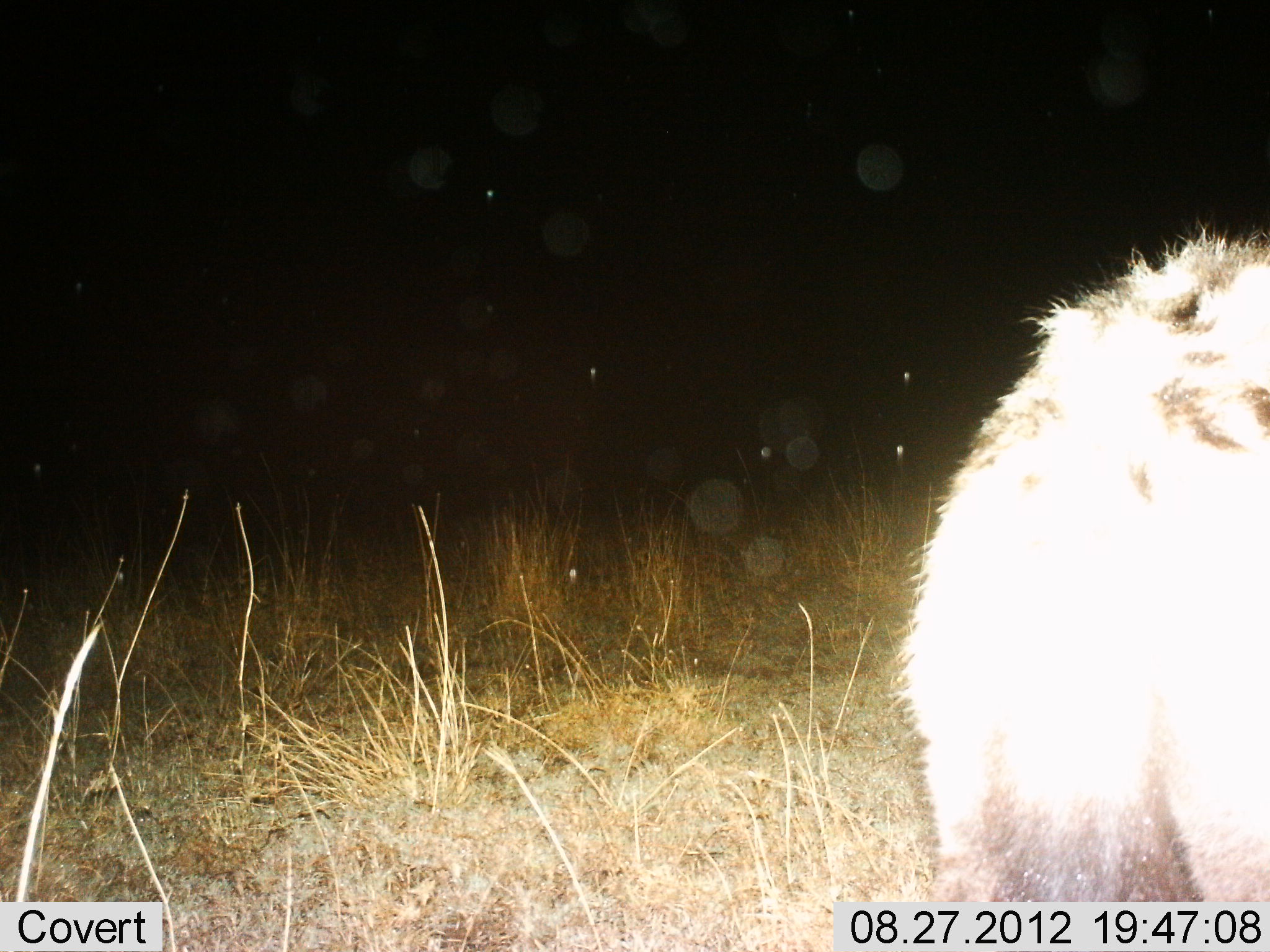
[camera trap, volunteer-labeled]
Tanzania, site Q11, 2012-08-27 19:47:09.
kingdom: Animalia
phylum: Chordata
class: Mammalia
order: Carnivora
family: Hyaenidae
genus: Crocuta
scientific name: Crocuta crocuta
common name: spotted hyena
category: hyenaspotted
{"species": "hyenaspotted (spotted hyena) (Crocuta crocuta)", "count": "1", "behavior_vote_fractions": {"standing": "100%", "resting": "0%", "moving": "0%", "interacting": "0%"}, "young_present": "0%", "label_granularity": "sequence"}